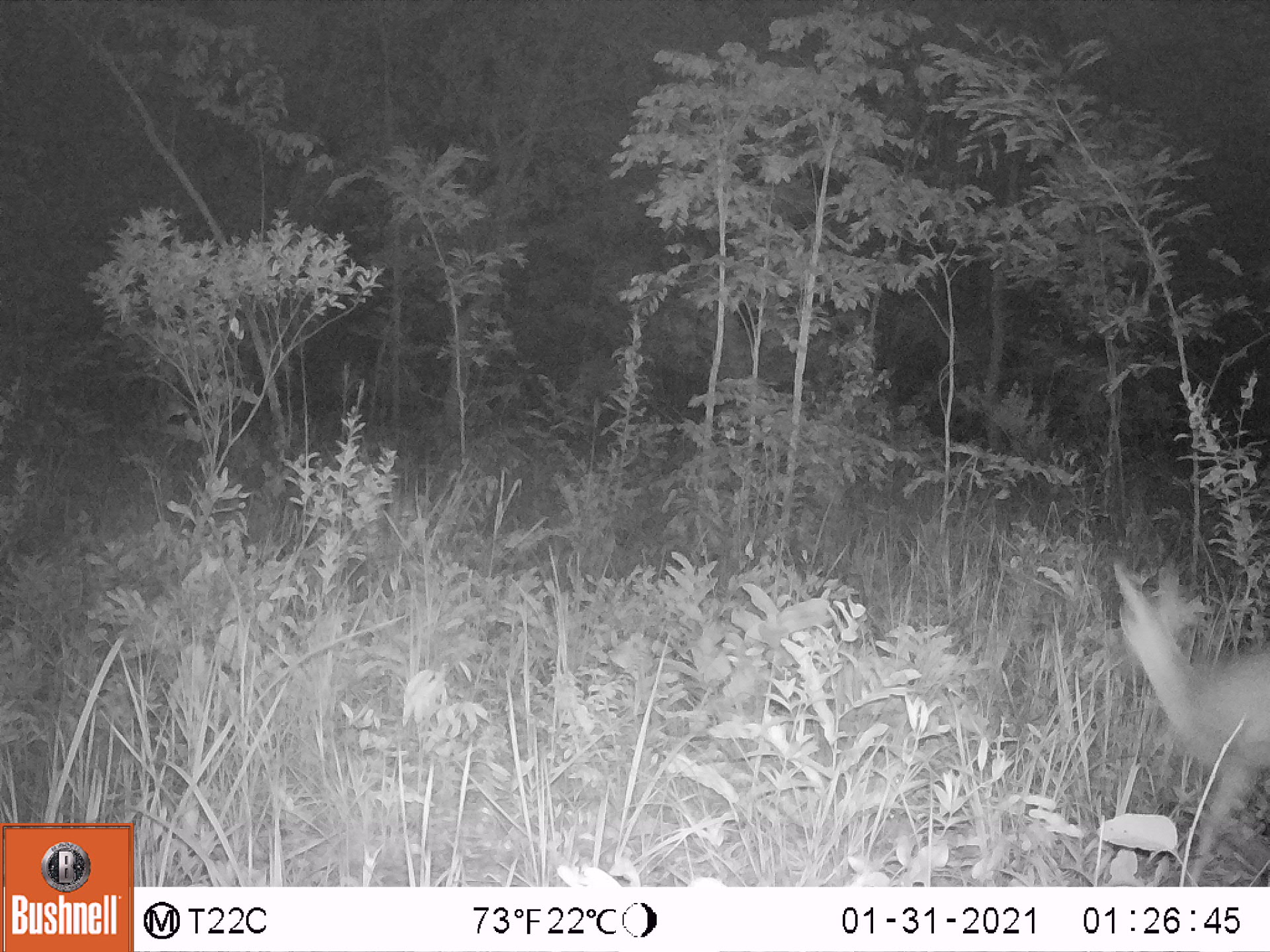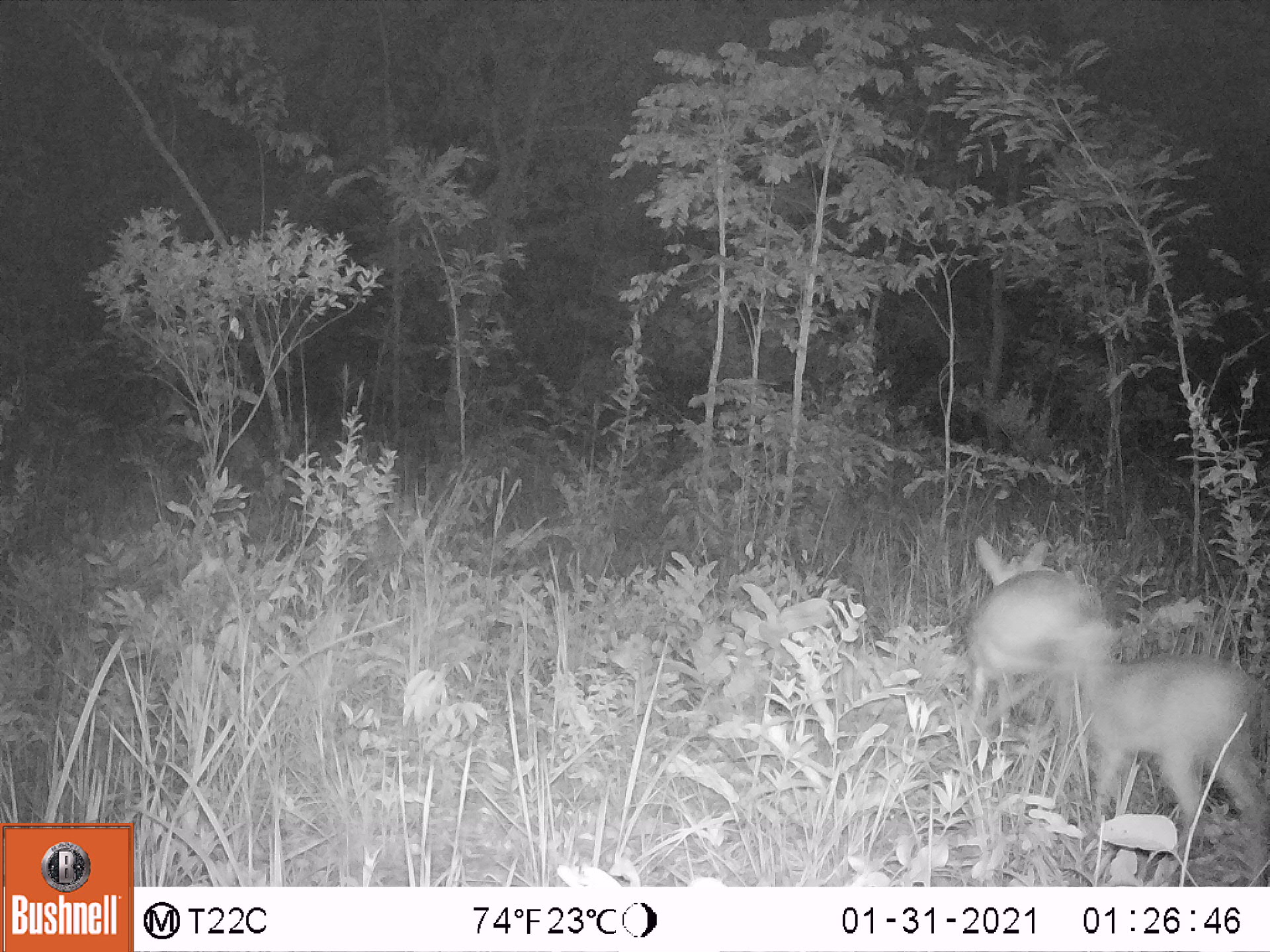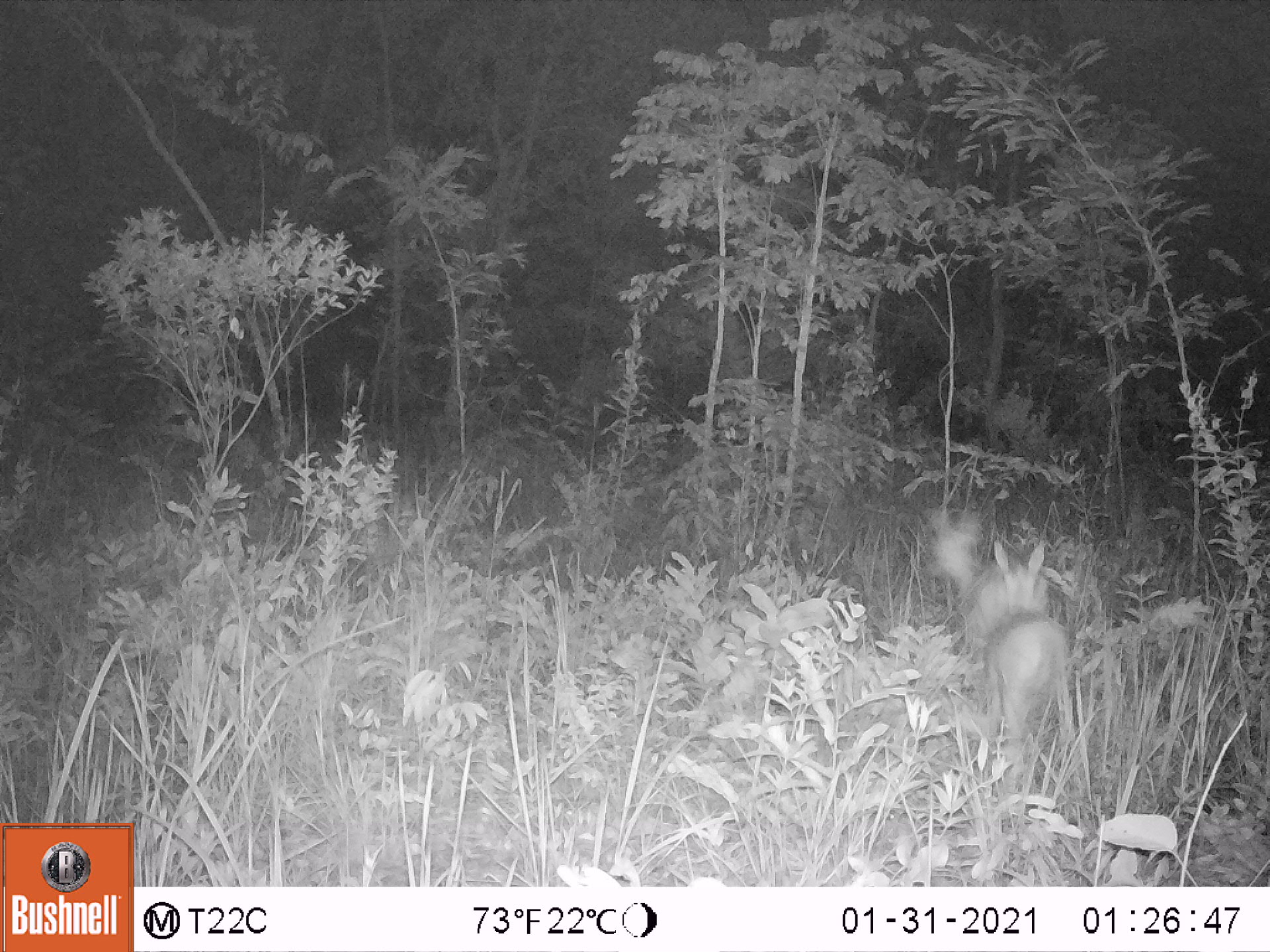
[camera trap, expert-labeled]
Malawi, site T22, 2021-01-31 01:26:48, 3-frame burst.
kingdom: Animalia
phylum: Chordata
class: Mammalia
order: Artiodactyla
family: Bovidae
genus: Sylvicapra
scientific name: Sylvicapra grimmia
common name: common duiker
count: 1